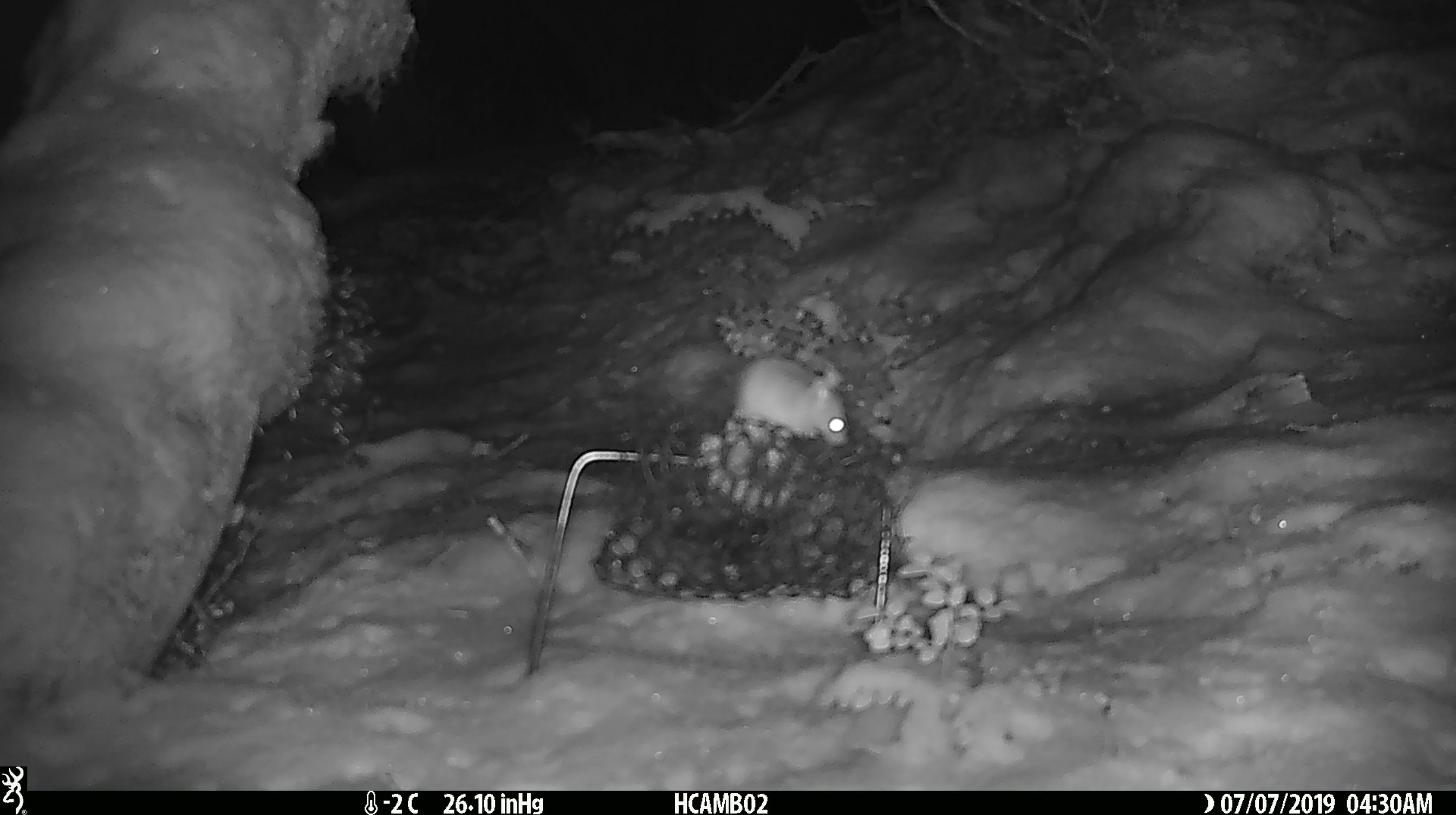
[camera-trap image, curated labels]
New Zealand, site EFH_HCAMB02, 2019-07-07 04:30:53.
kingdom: Animalia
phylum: Chordata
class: Mammalia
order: Rodentia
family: Muridae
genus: Mus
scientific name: Mus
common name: mouse